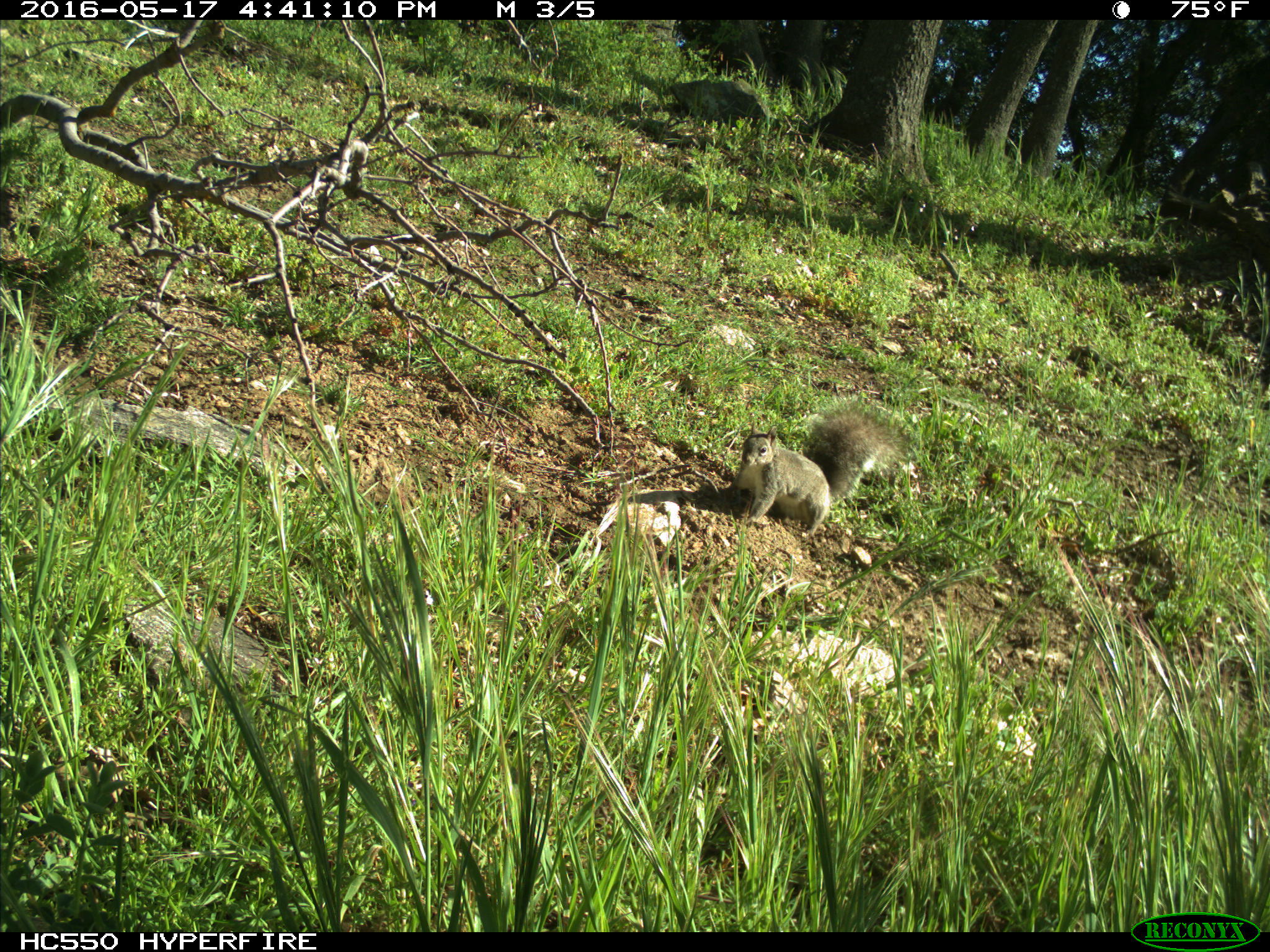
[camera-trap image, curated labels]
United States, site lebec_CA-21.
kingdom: Animalia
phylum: Chordata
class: Mammalia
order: Rodentia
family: Sciuridae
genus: Sciurus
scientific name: Sciurus carolinensis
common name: eastern gray squirrel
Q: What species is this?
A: Sciurus carolinensis (eastern gray squirrel).